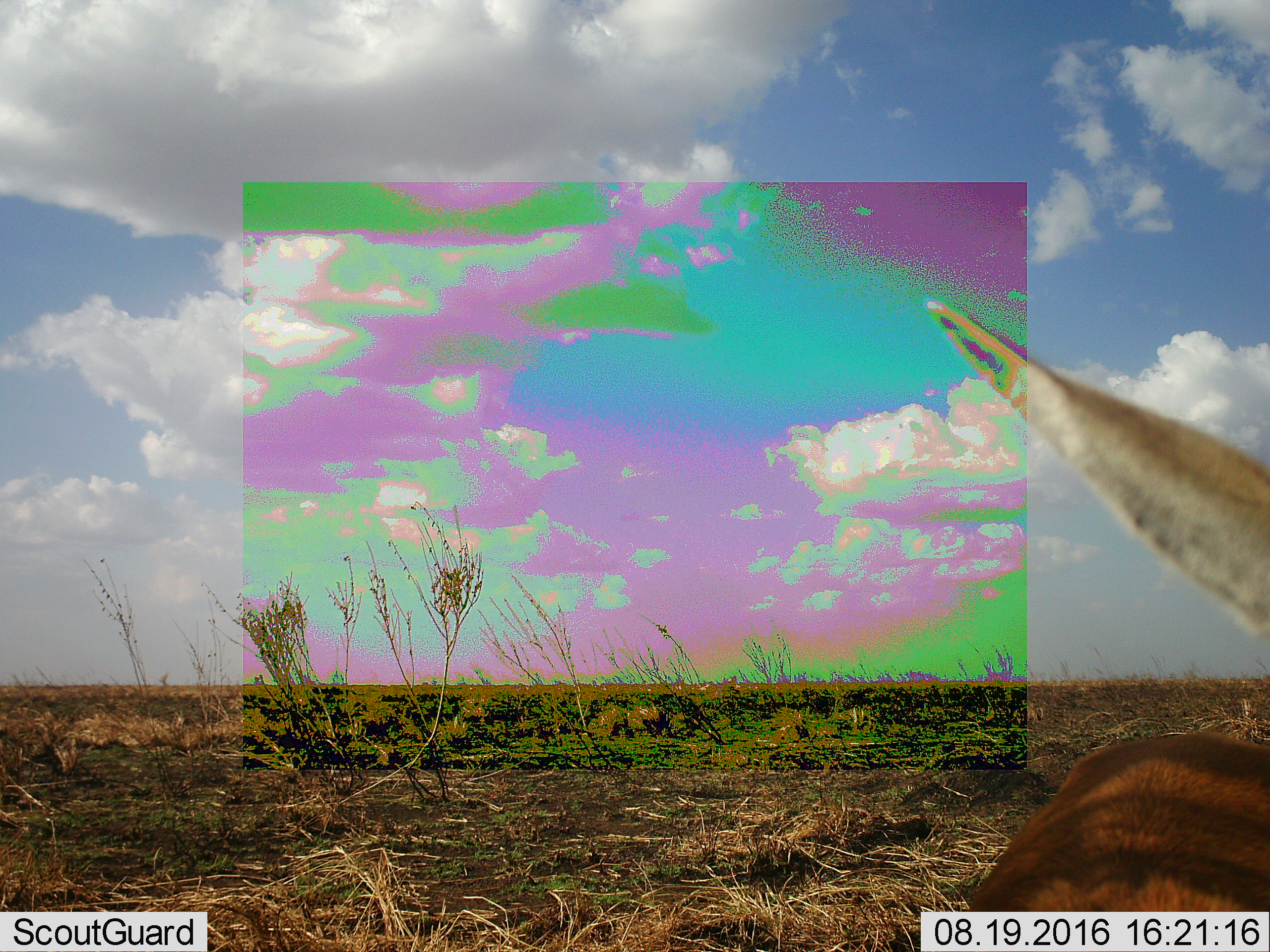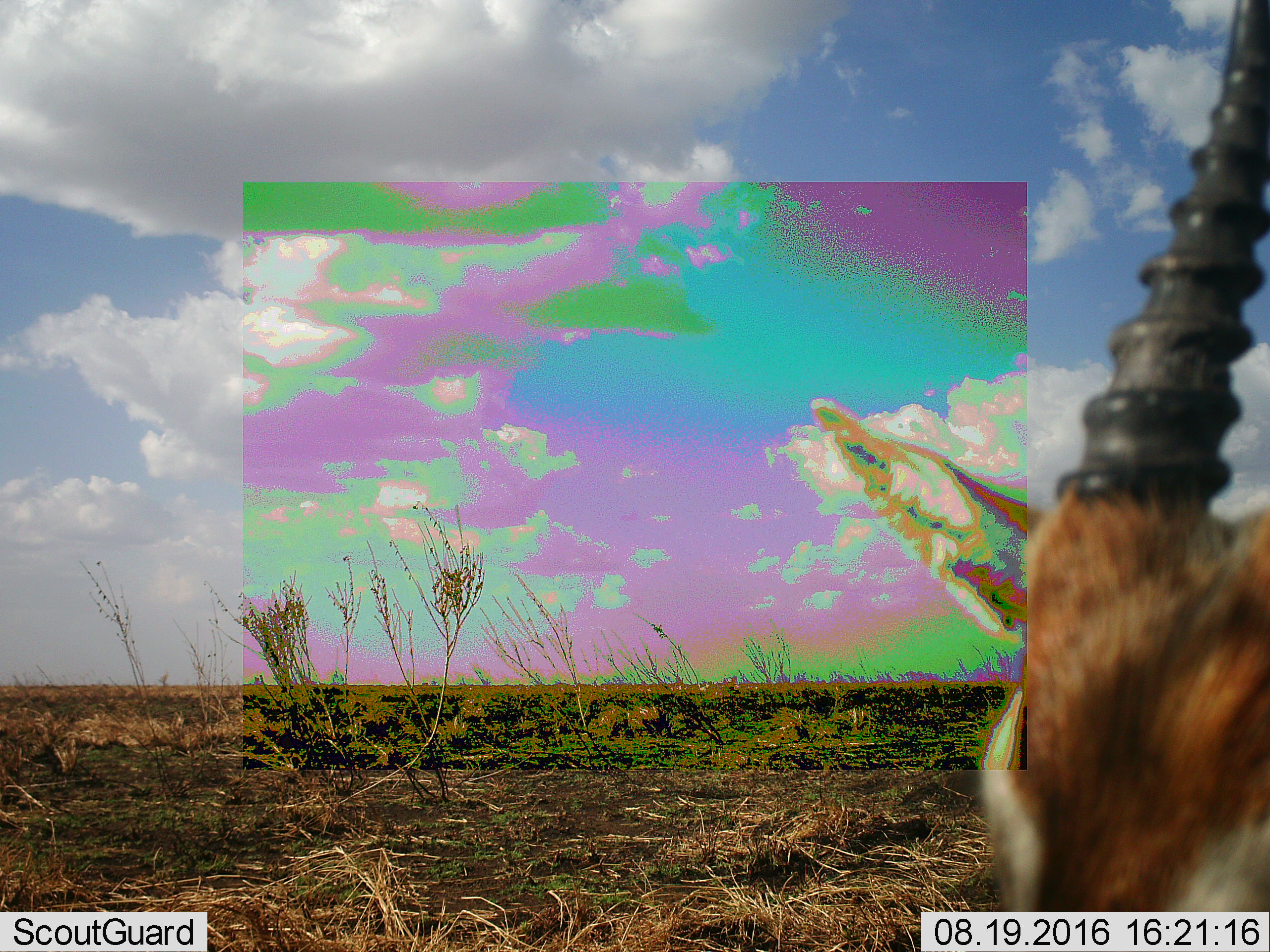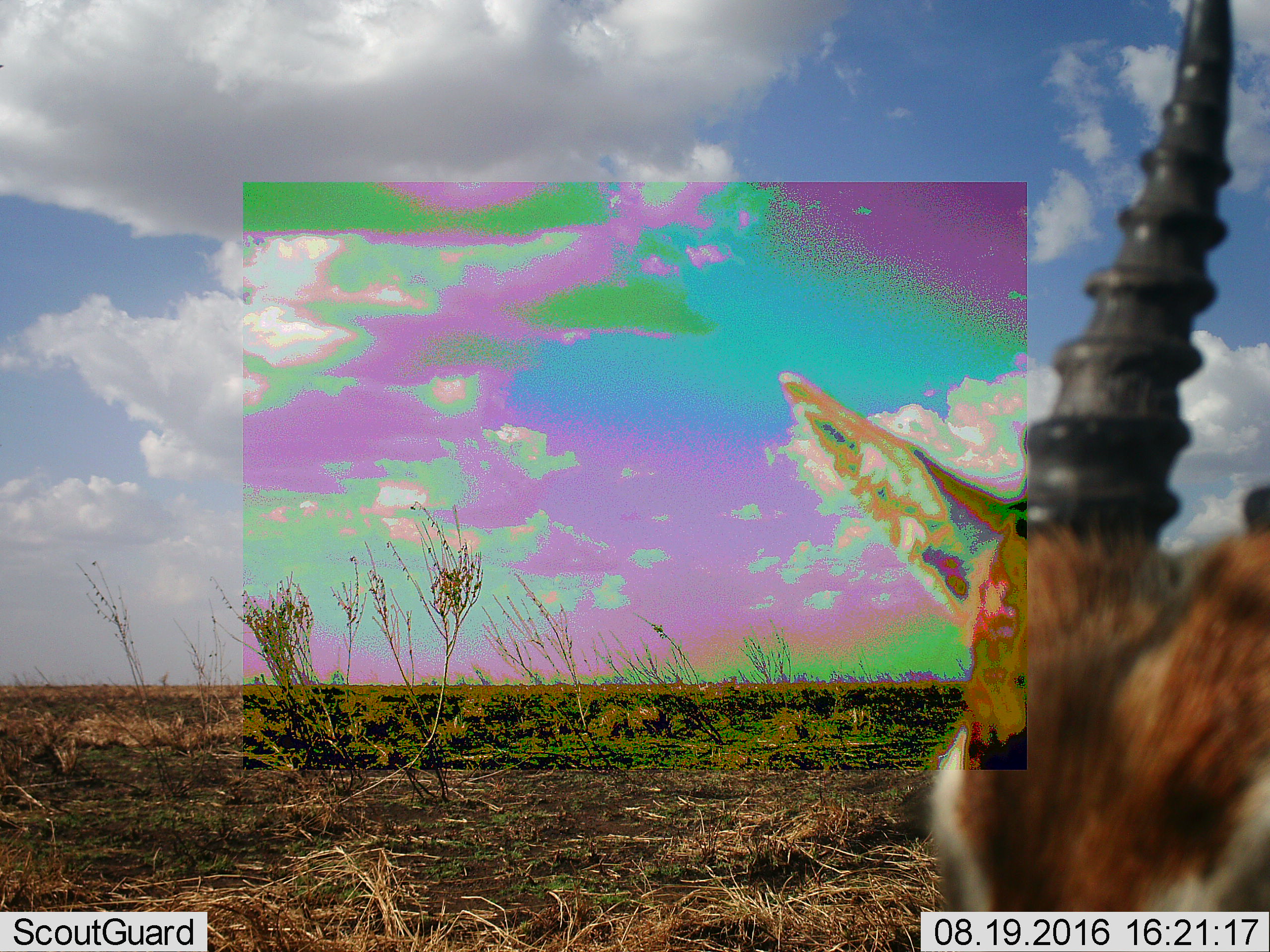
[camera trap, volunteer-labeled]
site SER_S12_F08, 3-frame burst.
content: unidentified animal